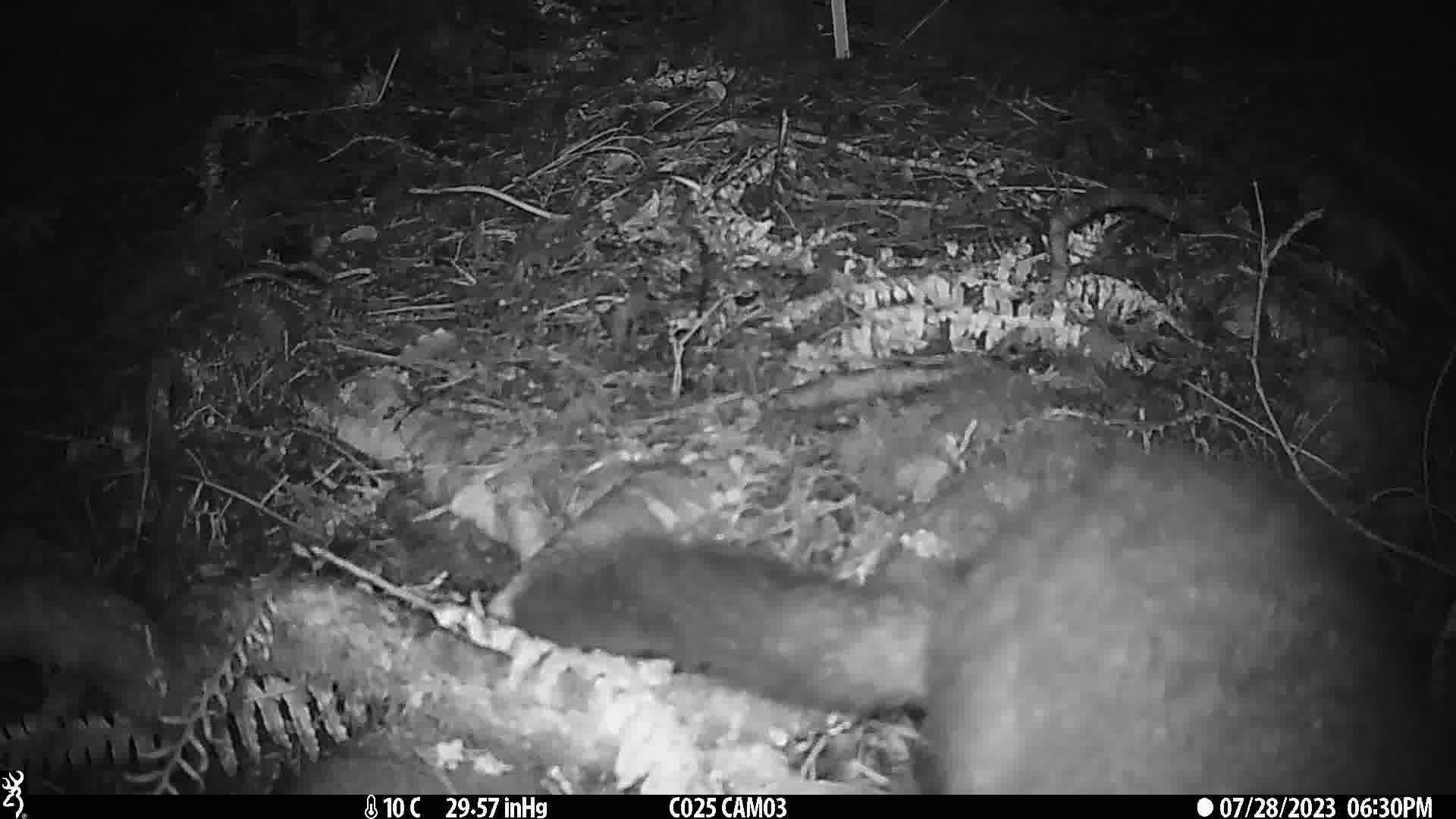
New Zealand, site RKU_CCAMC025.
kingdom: Animalia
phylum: Chordata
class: Mammalia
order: Diprotodontia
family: Phalangeridae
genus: Trichosurus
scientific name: Trichosurus vulpecula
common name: common brushtail possum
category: possum